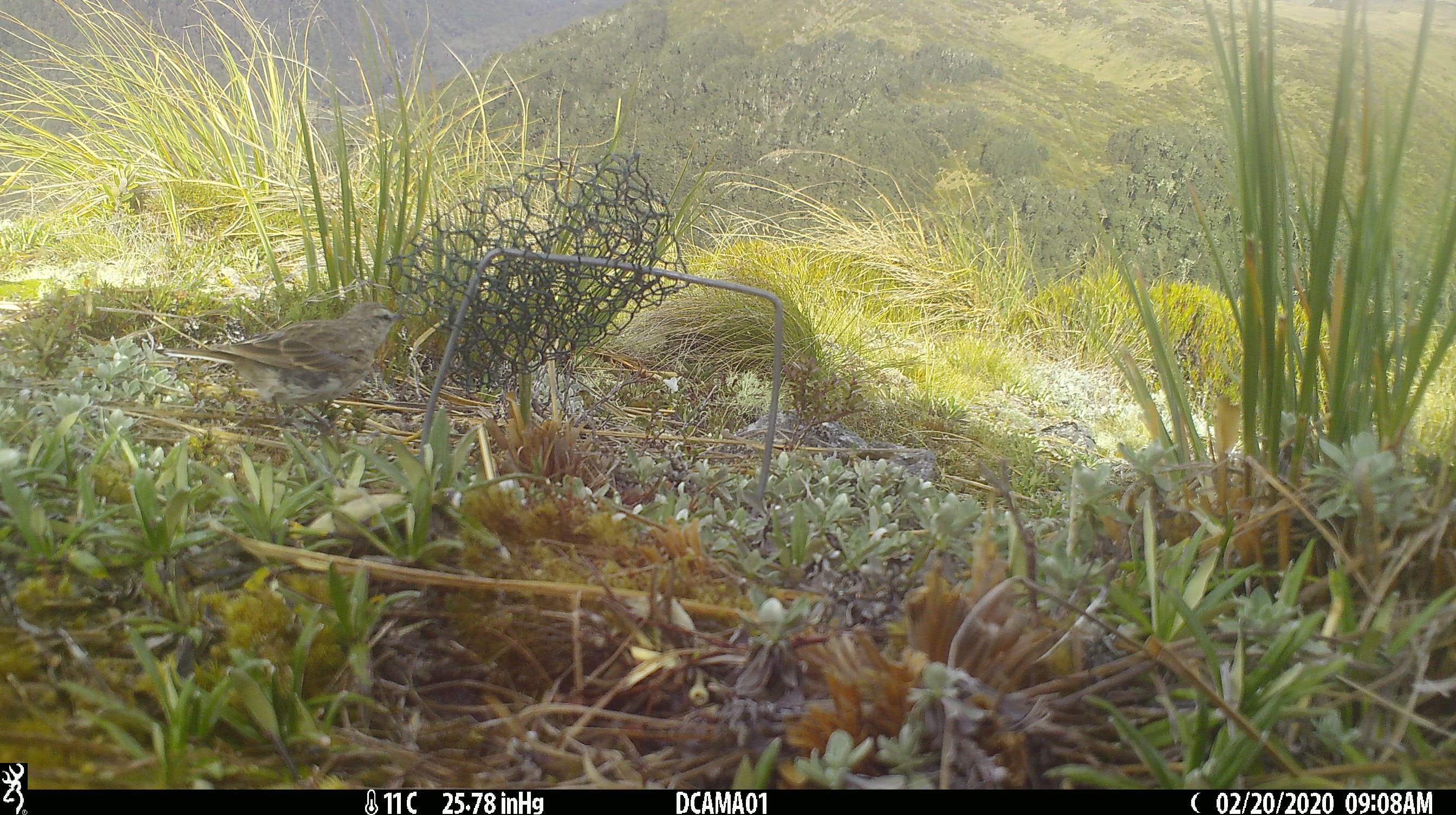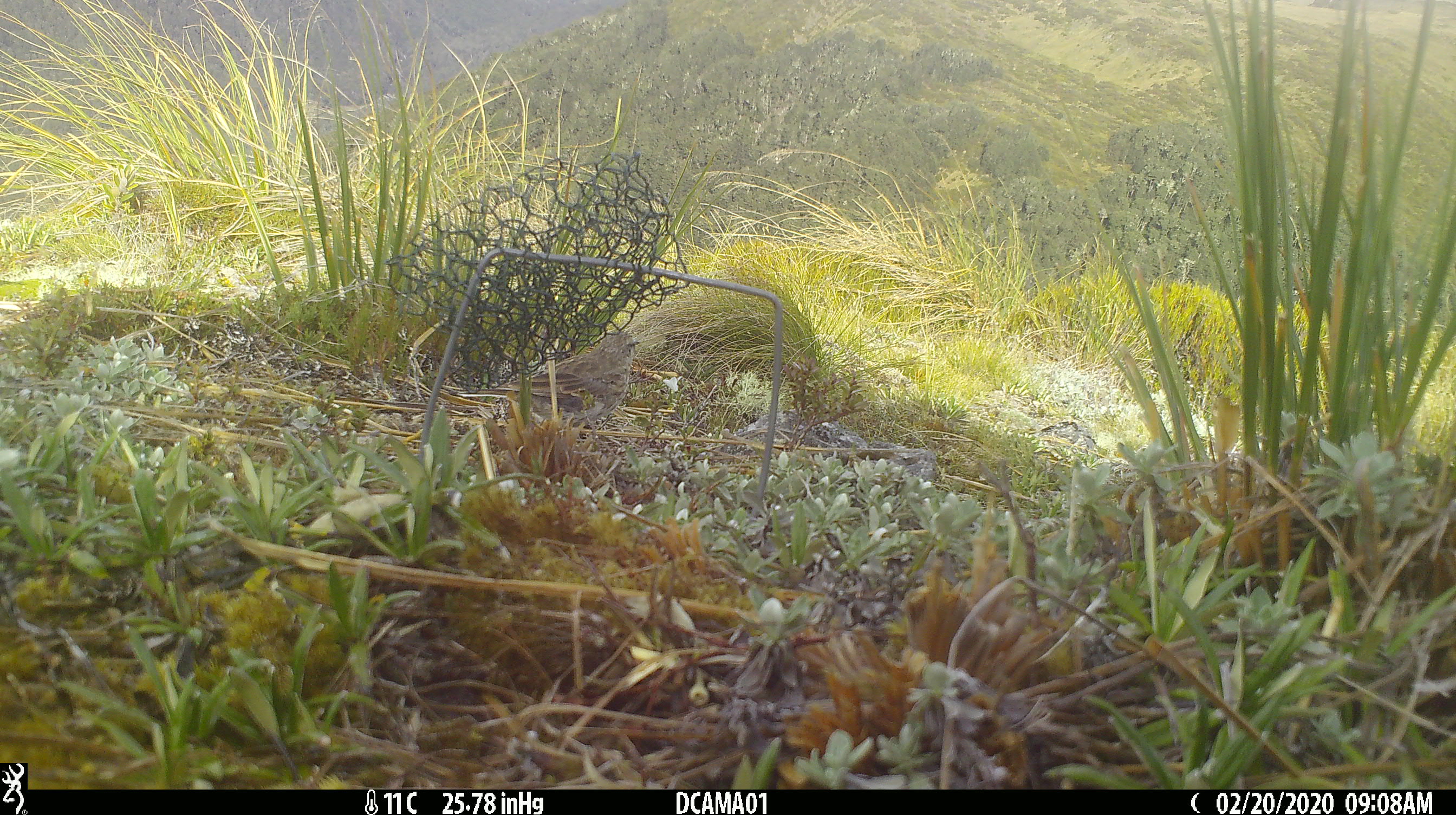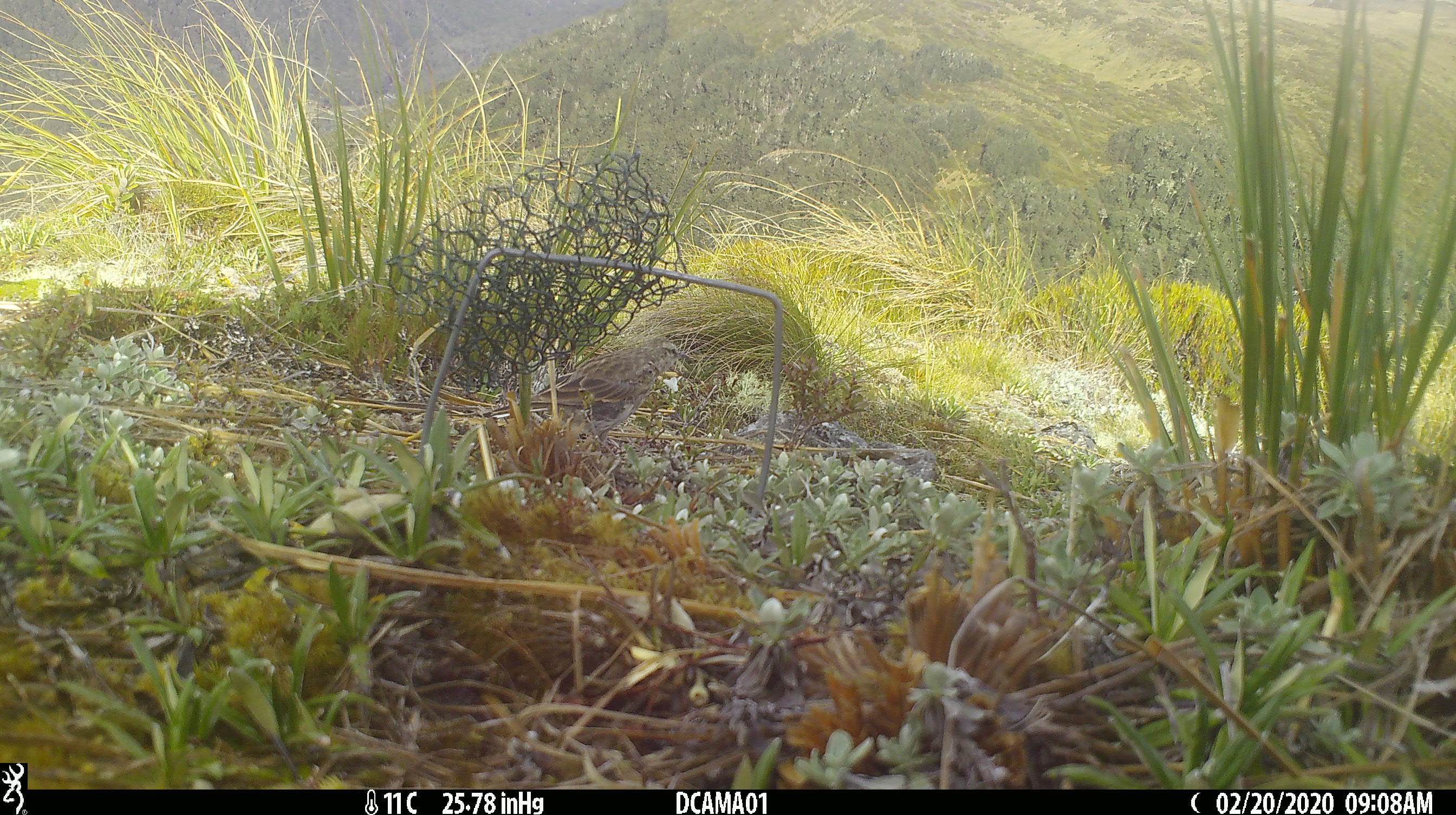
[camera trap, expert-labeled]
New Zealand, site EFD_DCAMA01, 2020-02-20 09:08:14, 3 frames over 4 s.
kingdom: Animalia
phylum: Chordata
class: Aves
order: Passeriformes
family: Motacillidae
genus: Anthus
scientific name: Anthus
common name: pipit